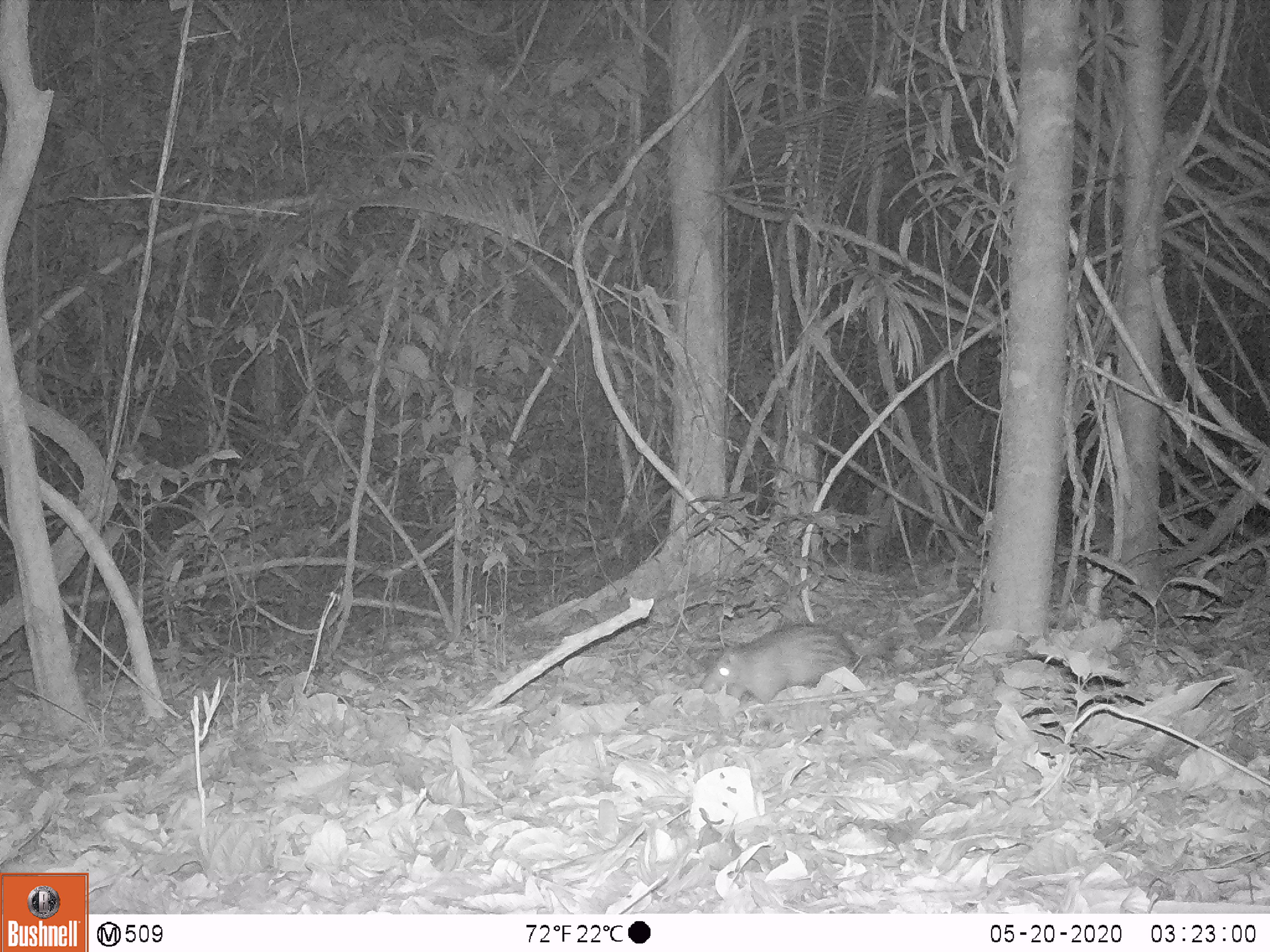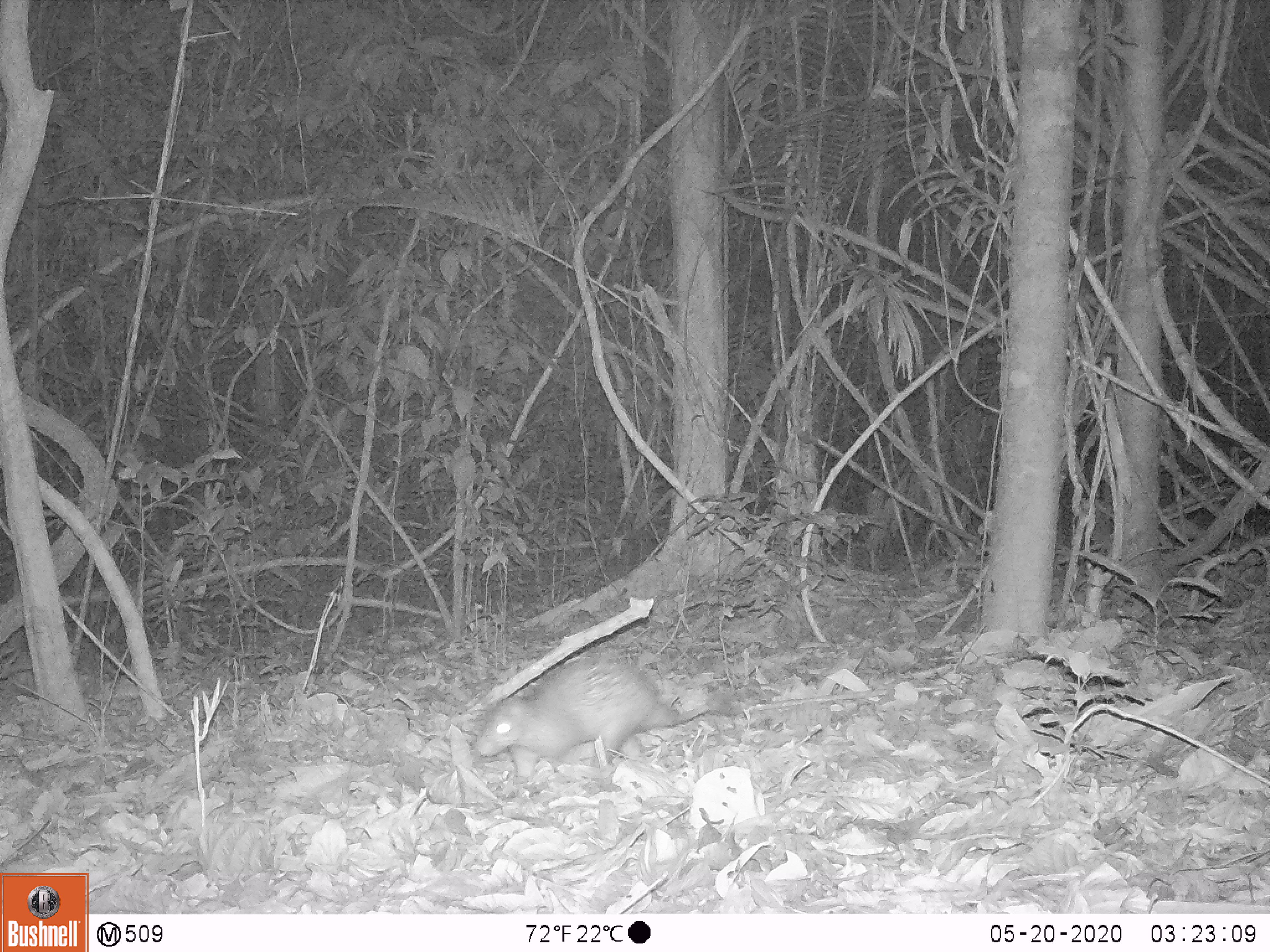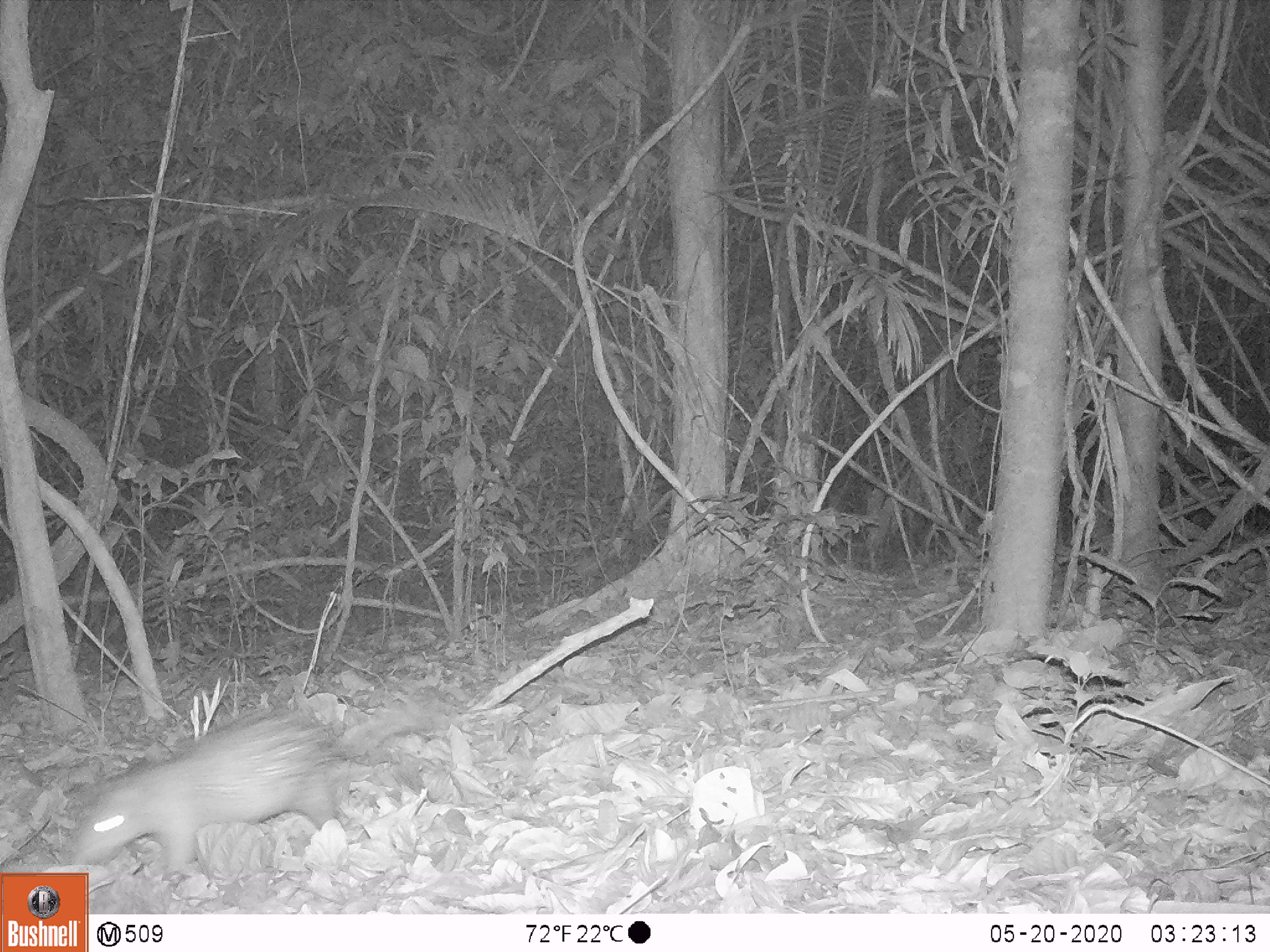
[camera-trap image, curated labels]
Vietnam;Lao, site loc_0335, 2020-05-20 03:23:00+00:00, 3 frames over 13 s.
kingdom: Animalia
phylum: Chordata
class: Mammalia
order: Rodentia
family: Hystricidae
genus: Atherurus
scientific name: Atherurus macrourus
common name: asiatic brush-tailed porcupine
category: asiatic brush tailed porcupine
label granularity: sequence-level